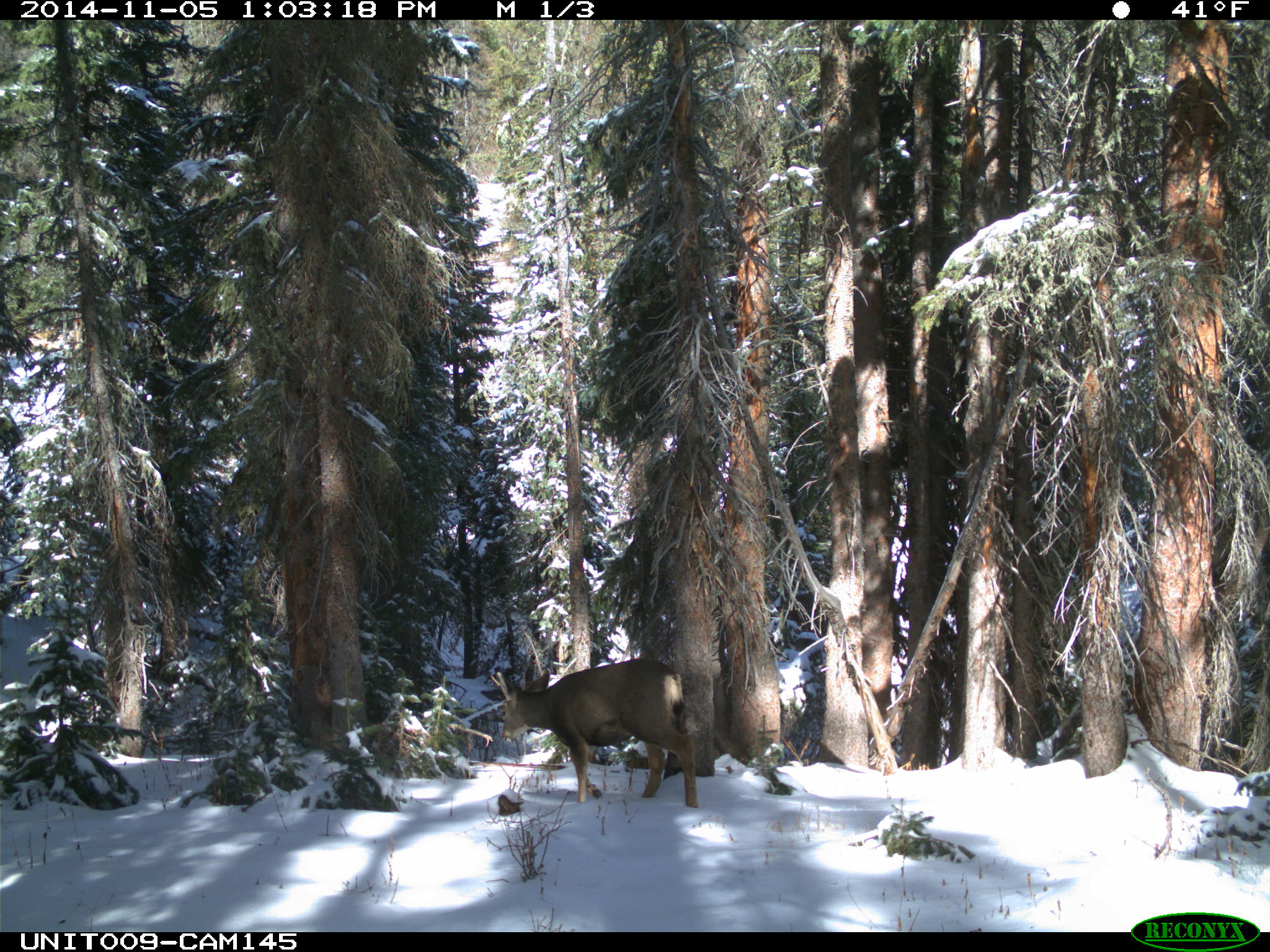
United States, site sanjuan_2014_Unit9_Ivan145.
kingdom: Animalia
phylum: Chordata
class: Mammalia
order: Artiodactyla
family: Cervidae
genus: Odocoileus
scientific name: Odocoileus hemionus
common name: mule deer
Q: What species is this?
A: Odocoileus hemionus (mule deer).